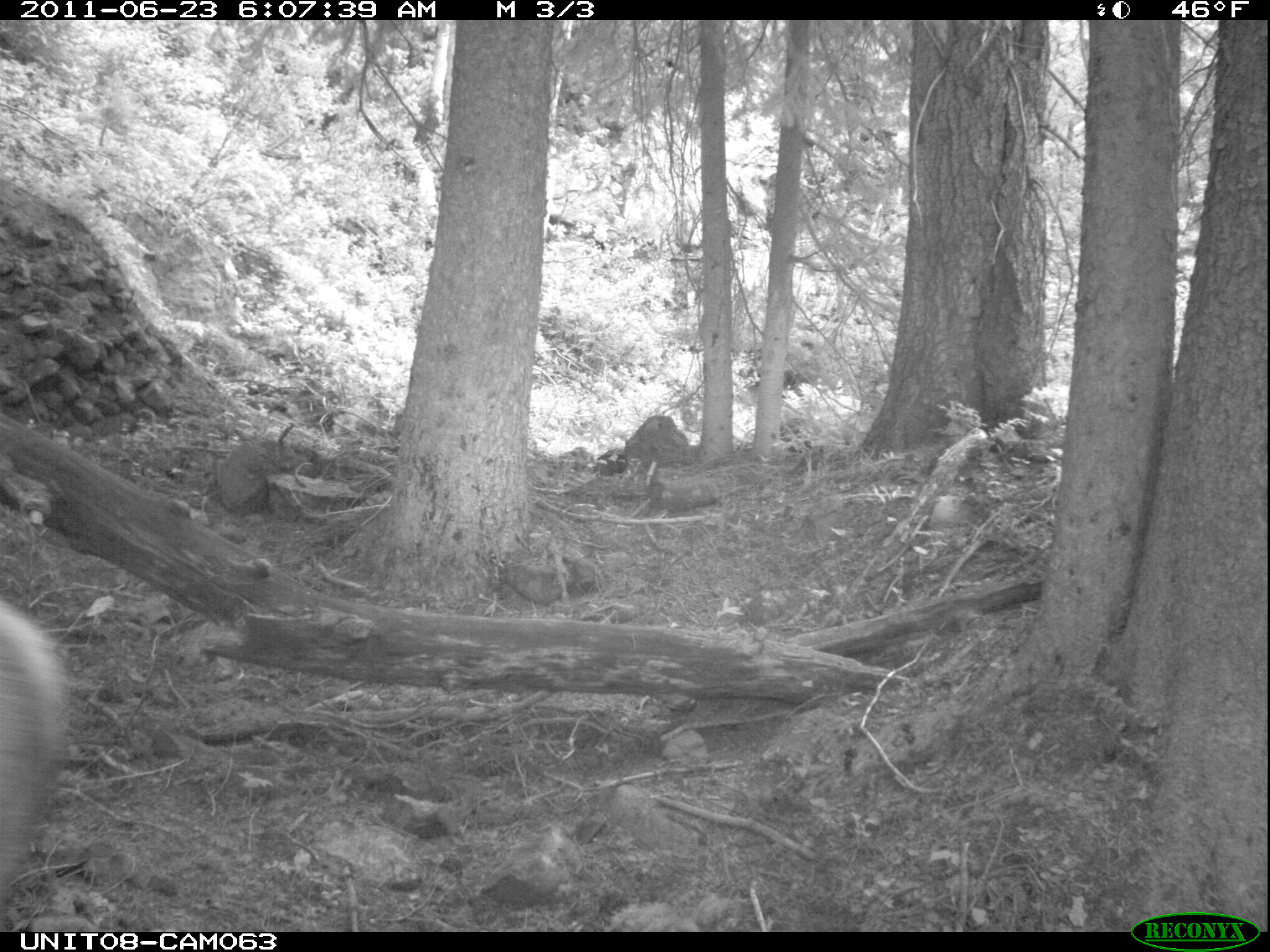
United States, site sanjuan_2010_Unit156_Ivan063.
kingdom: Animalia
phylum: Chordata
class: Mammalia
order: Artiodactyla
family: Cervidae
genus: Cervus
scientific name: Cervus elaphus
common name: red deer